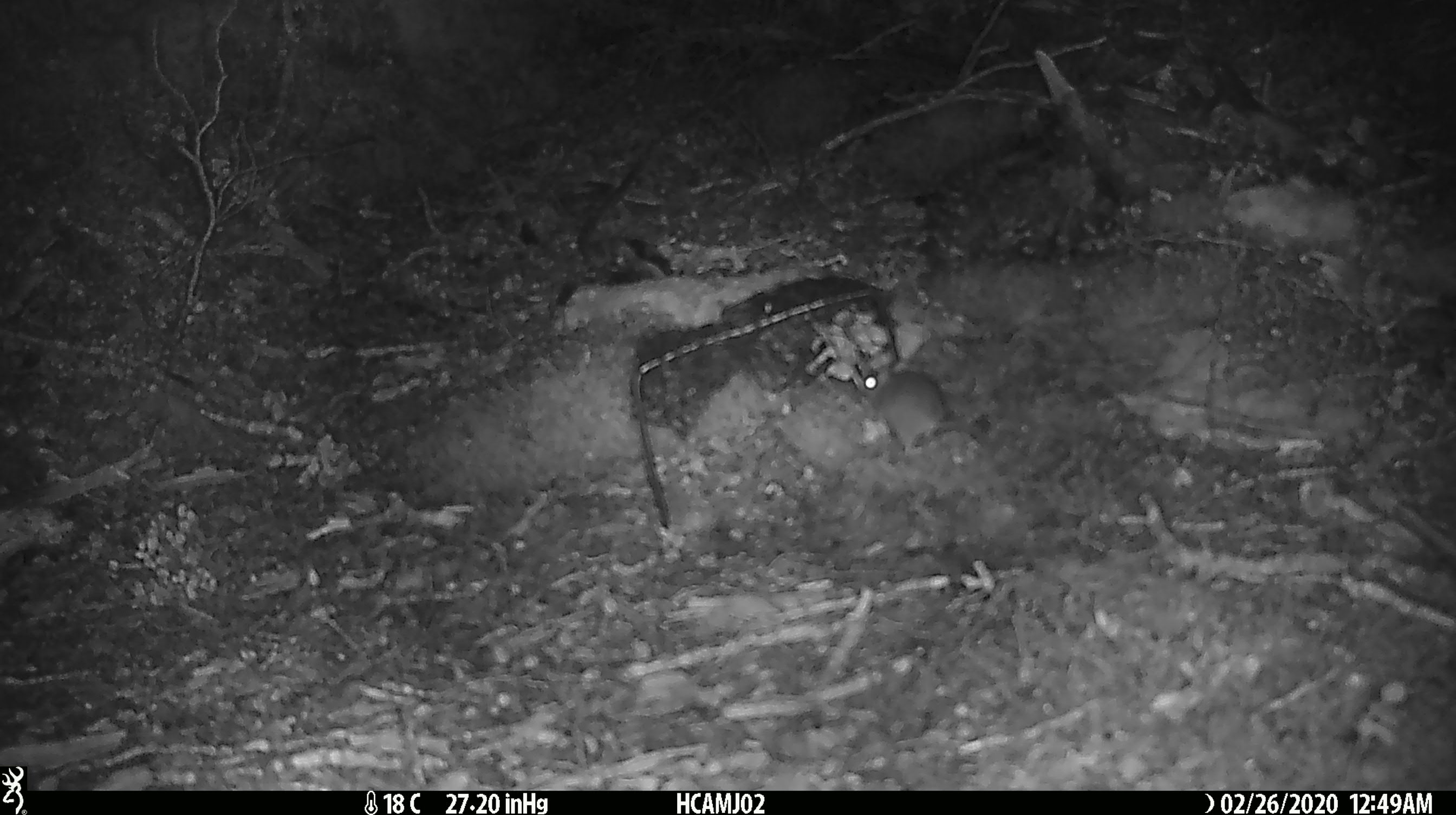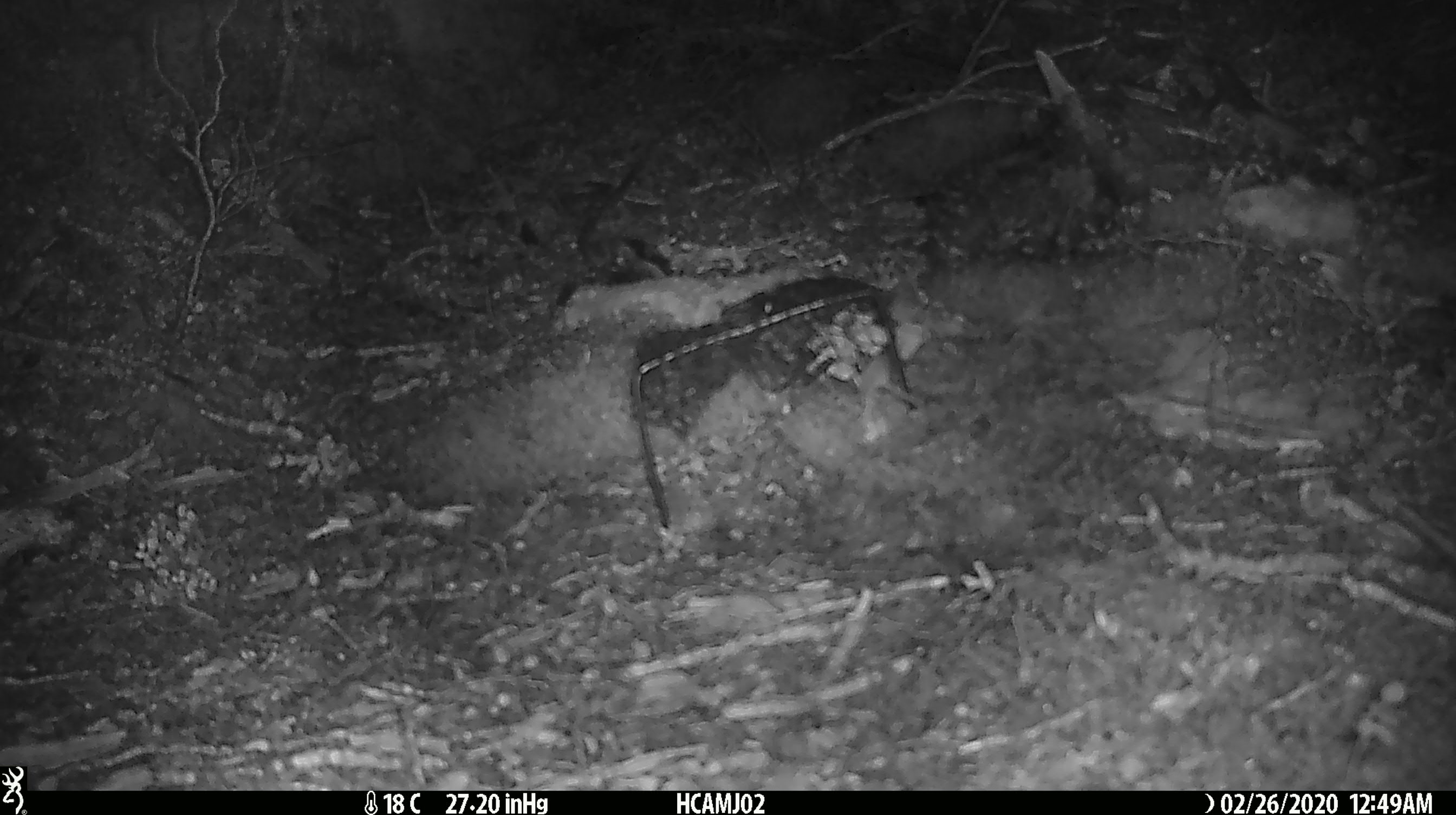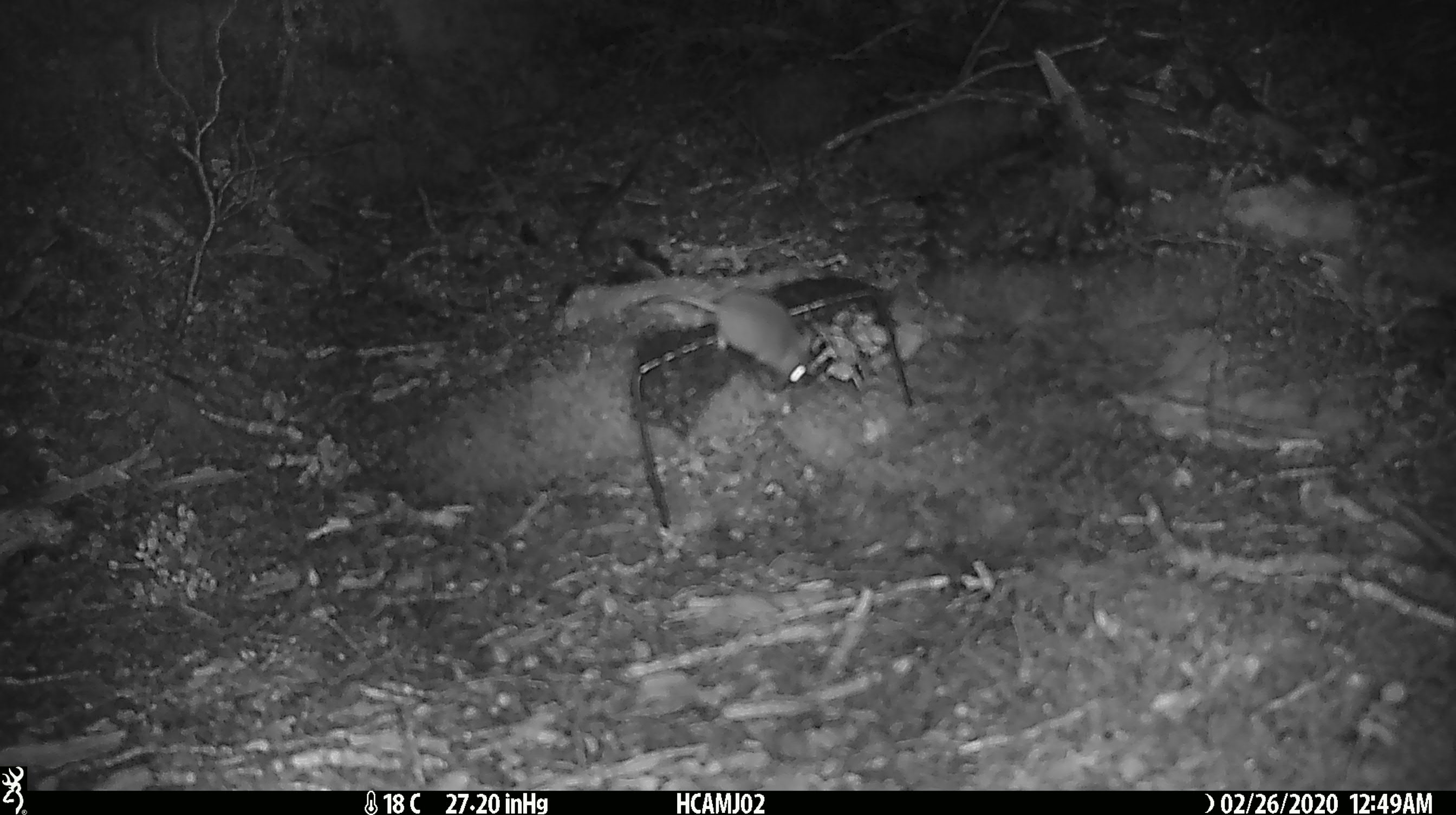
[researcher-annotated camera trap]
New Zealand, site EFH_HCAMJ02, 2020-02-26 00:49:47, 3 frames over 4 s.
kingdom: Animalia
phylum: Chordata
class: Mammalia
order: Rodentia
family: Muridae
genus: Mus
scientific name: Mus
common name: mouse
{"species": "mouse (Mus)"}